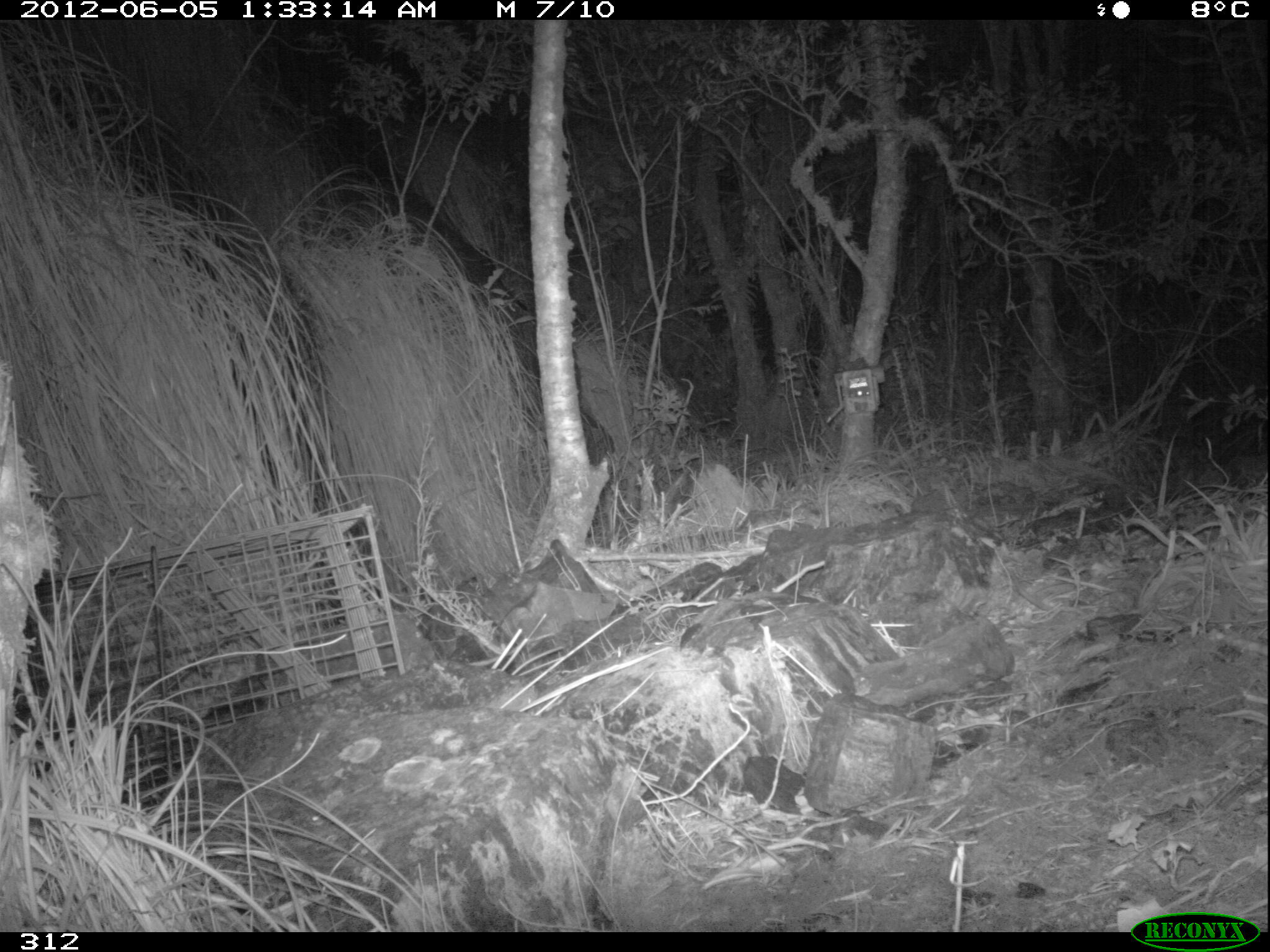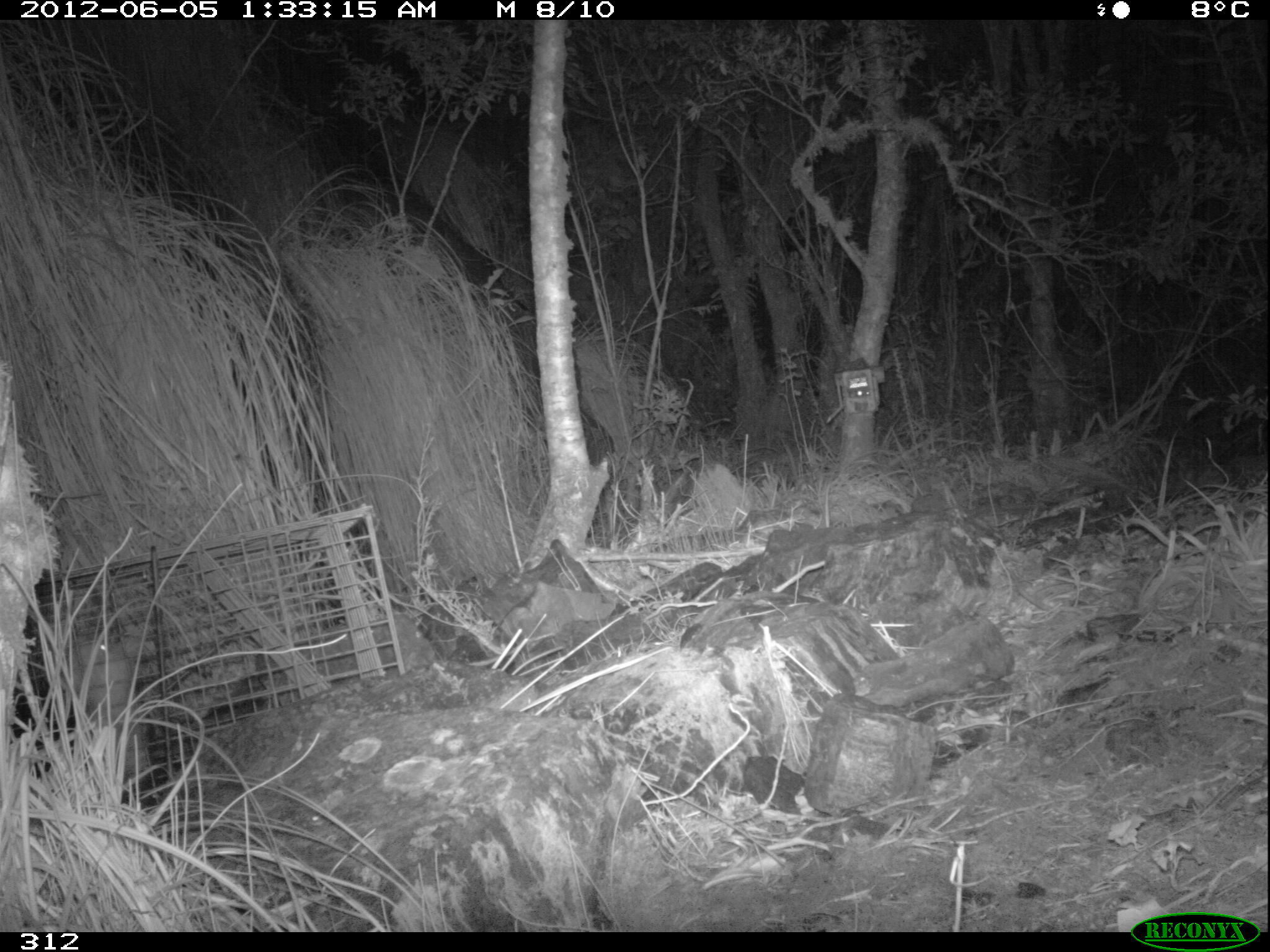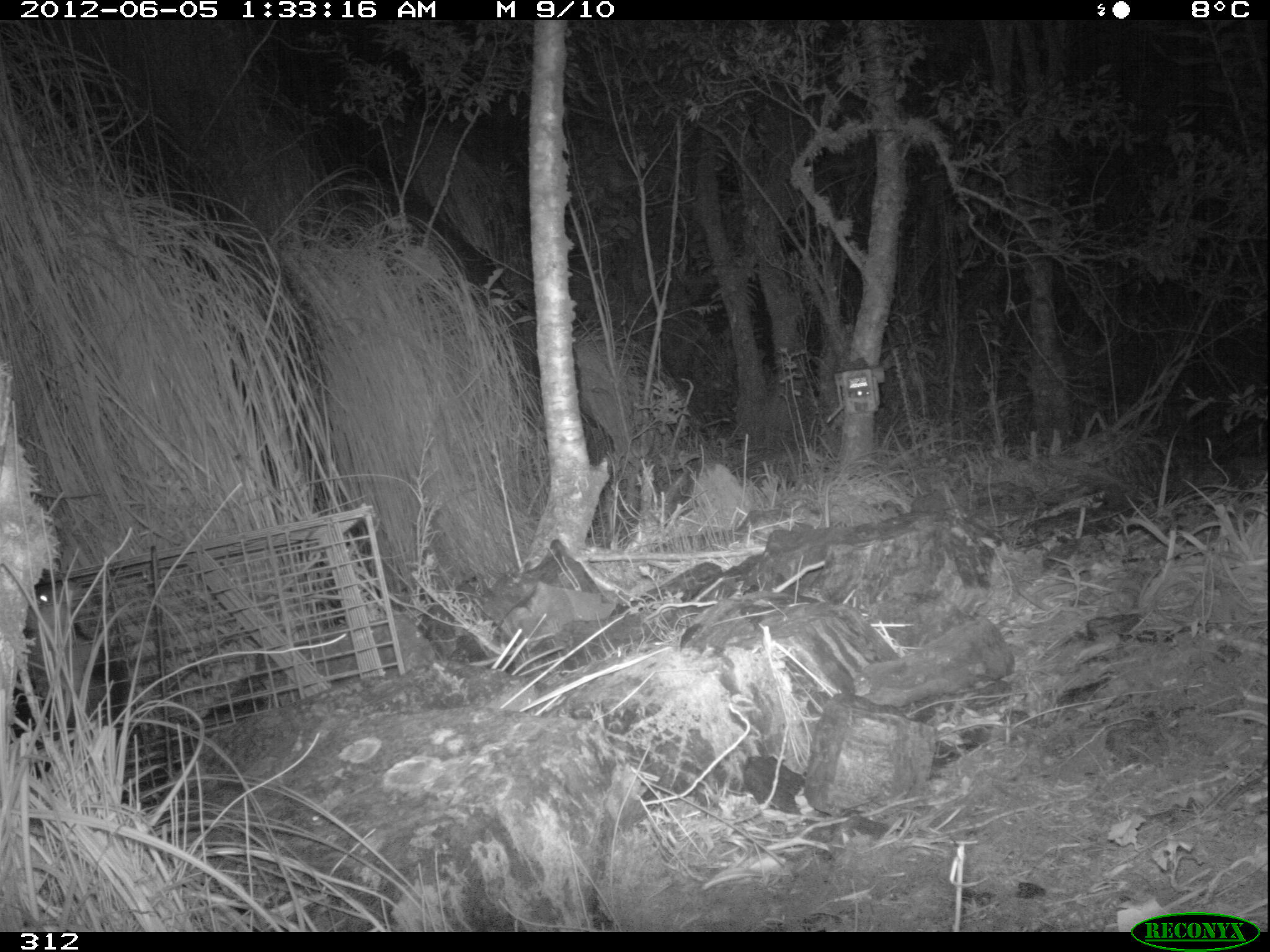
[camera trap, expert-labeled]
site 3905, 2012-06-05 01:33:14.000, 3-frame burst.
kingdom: Animalia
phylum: Chordata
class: Mammalia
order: Didelphimorphia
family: Didelphidae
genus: Didelphis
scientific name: Didelphis pernigra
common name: andean white-eared opossum